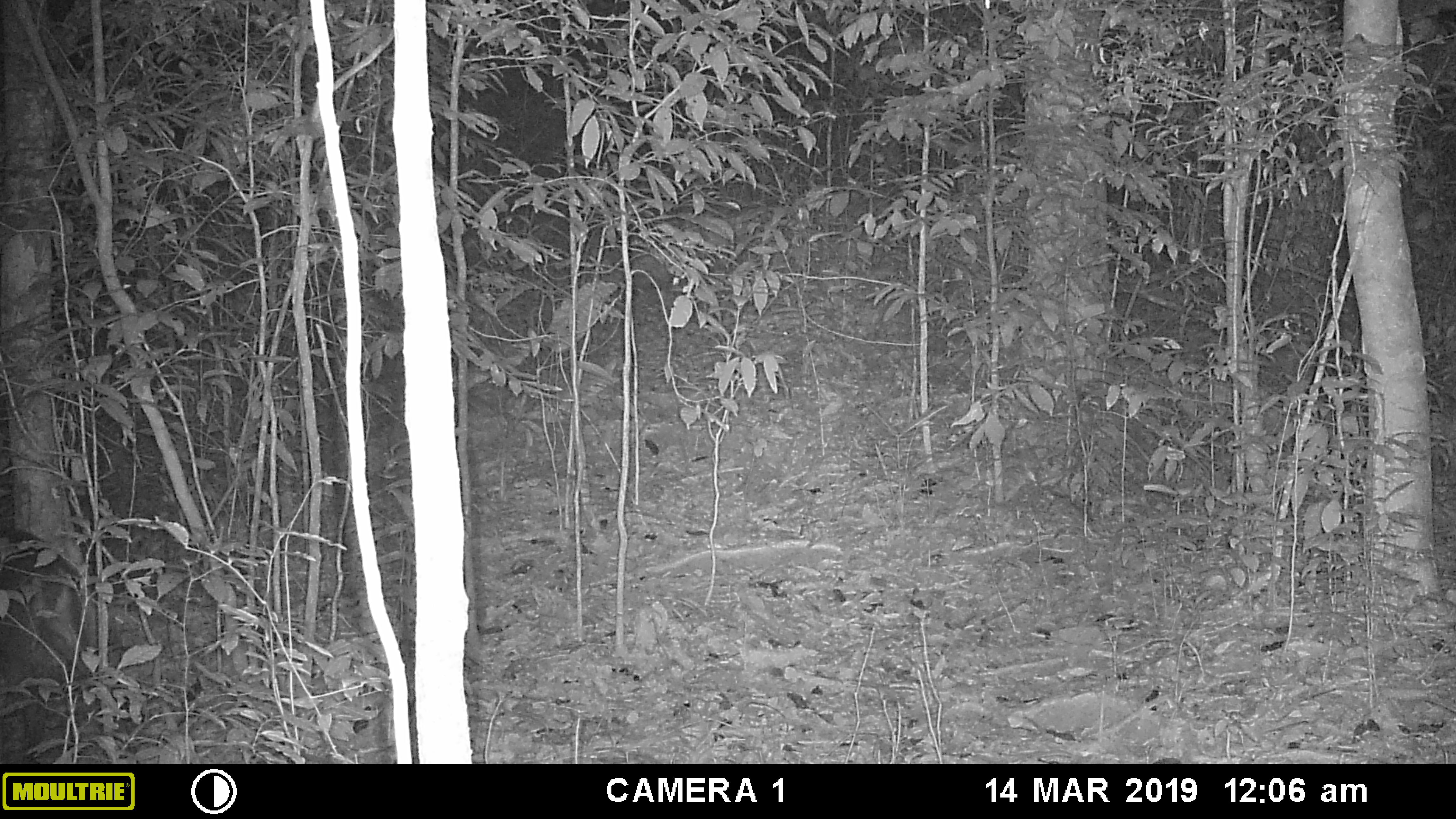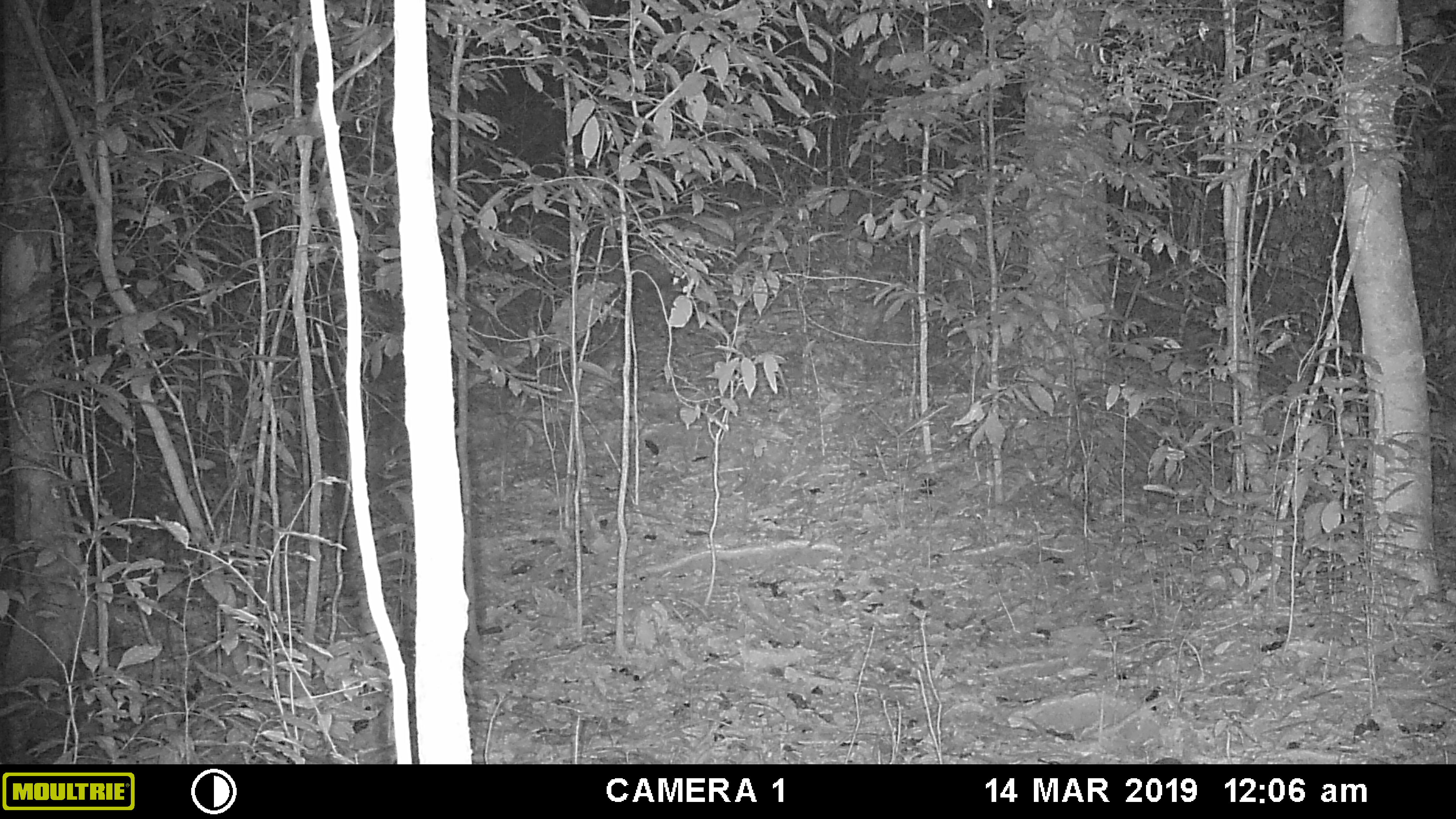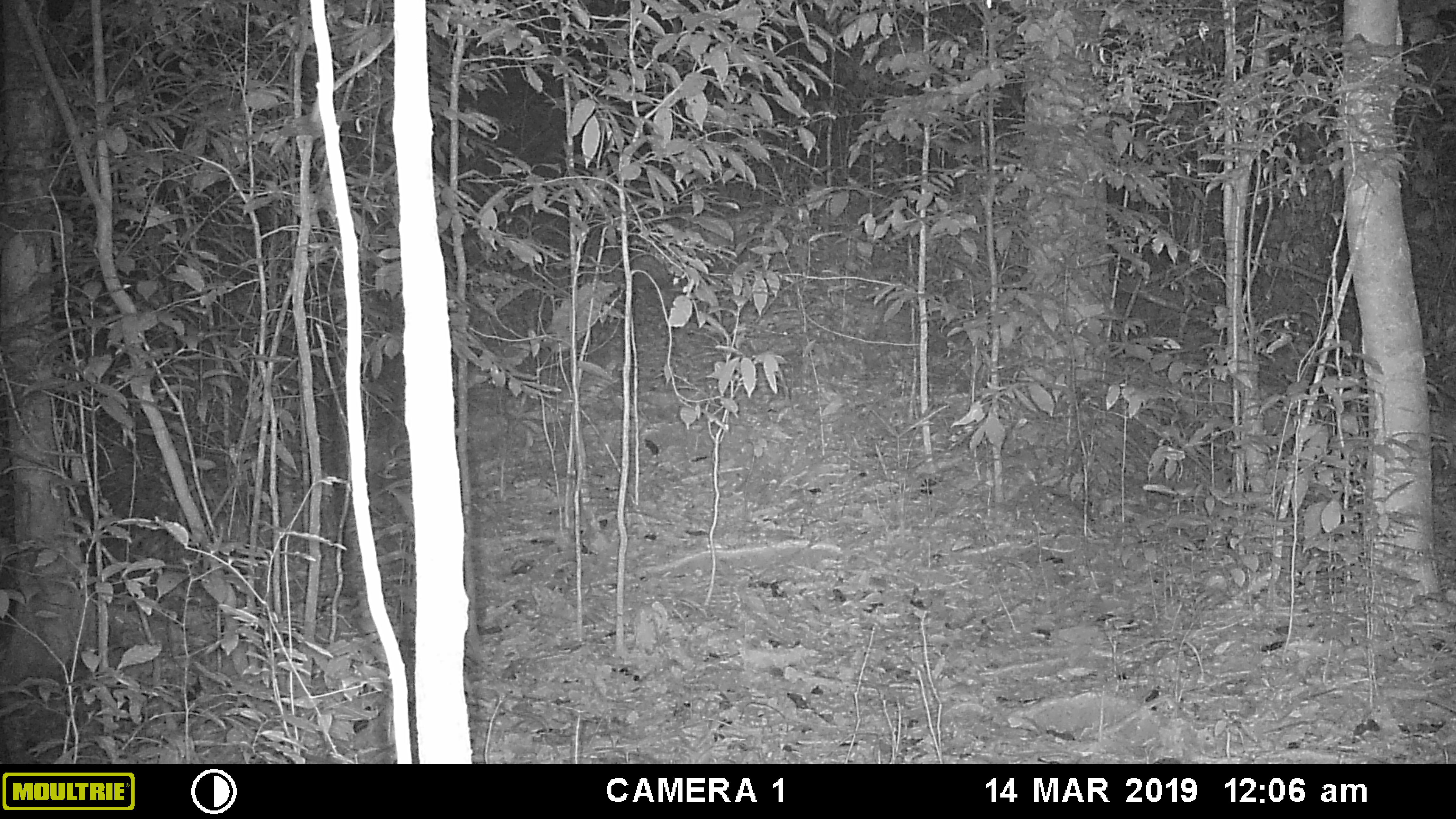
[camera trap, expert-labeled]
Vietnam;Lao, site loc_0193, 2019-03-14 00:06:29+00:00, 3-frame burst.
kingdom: Animalia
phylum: Chordata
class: Mammalia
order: Artiodactyla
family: Cervidae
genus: Muntiacus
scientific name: Muntiacus vuquangensis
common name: large-antlered muntjac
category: large antlered muntjac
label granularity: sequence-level